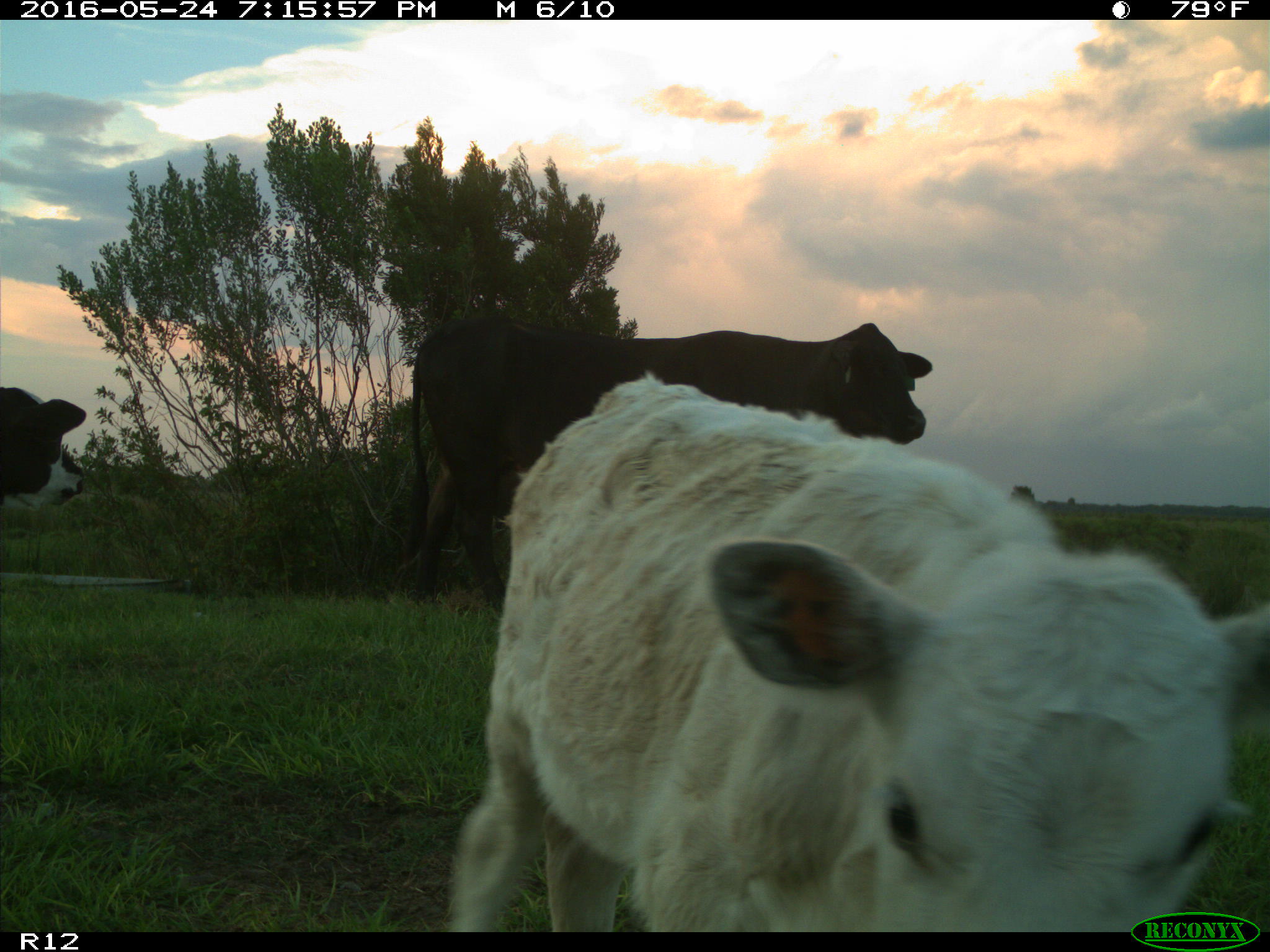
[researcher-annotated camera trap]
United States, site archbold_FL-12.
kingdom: Animalia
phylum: Chordata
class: Mammalia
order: Artiodactyla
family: Bovidae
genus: Bos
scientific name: Bos taurus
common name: domestic cow